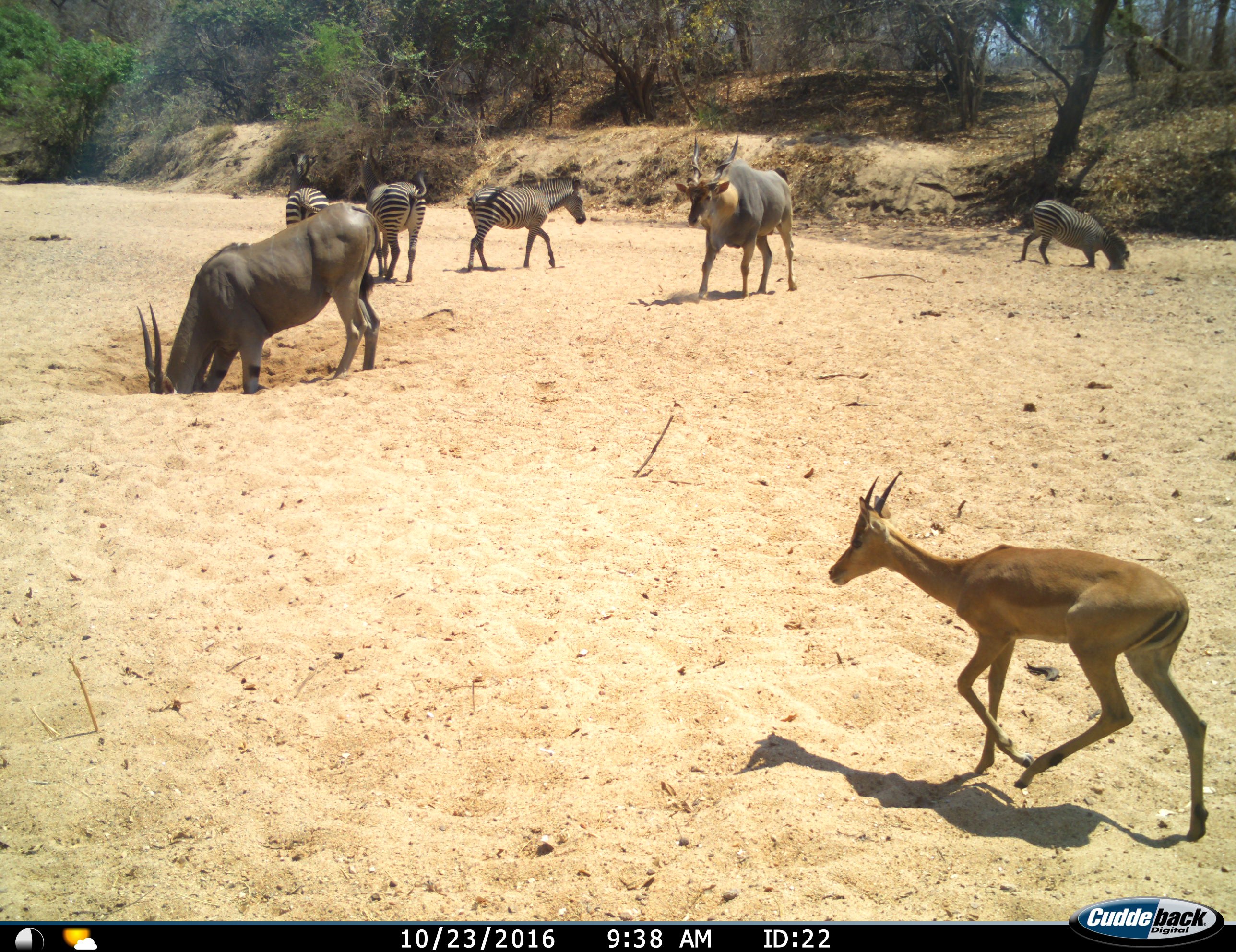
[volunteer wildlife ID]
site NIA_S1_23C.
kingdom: Animalia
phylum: Chordata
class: Mammalia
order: Artiodactyla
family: Bovidae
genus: Tragelaphus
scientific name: Tragelaphus oryx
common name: eland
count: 2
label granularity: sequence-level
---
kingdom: Animalia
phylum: Chordata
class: Mammalia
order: Artiodactyla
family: Bovidae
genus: Aepyceros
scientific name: Aepyceros melampus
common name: impala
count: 1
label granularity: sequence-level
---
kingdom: Animalia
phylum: Chordata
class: Mammalia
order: Perissodactyla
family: Equidae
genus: Equus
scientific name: Equus quagga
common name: plains zebra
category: zebraplains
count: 4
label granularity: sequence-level